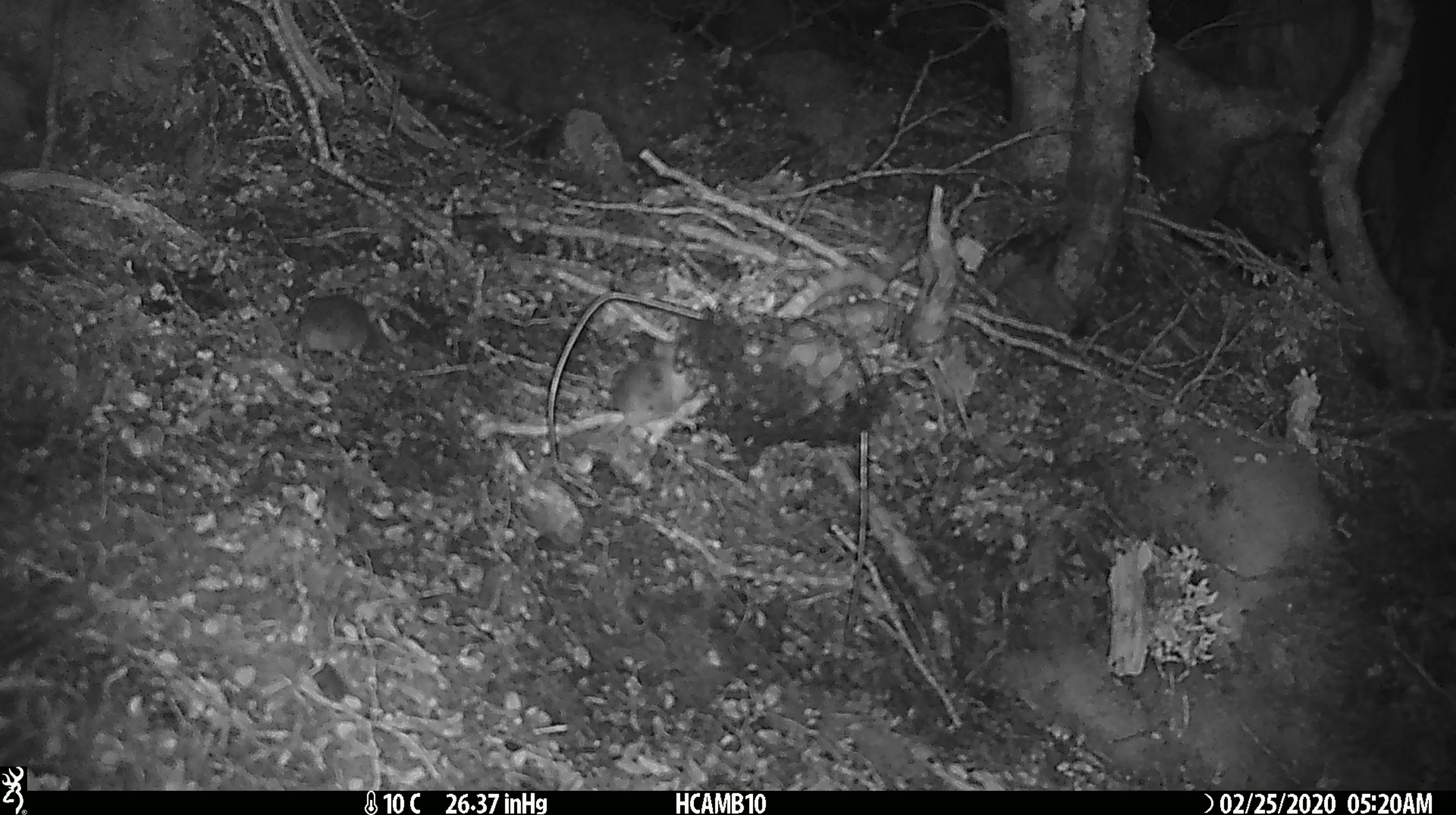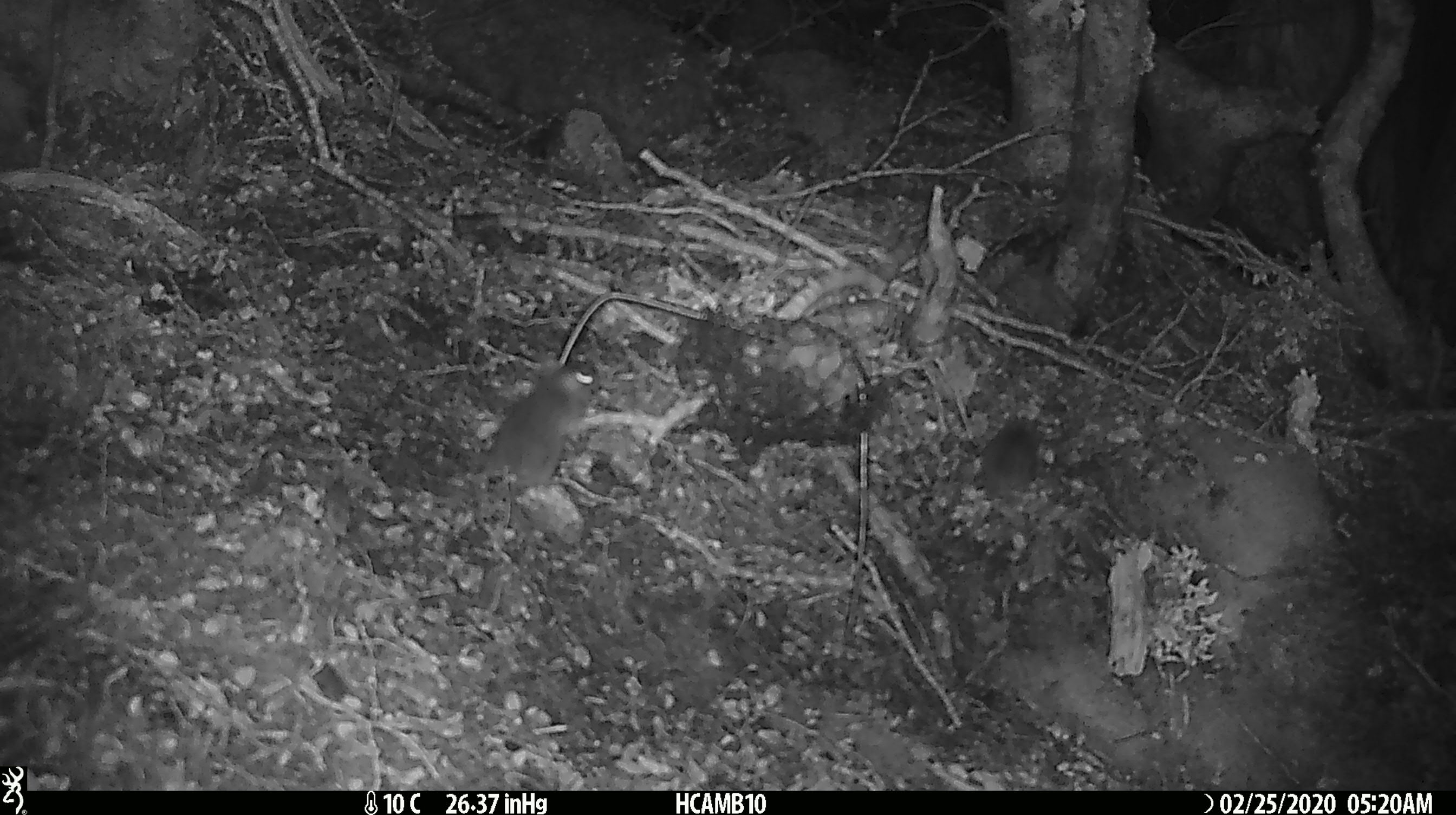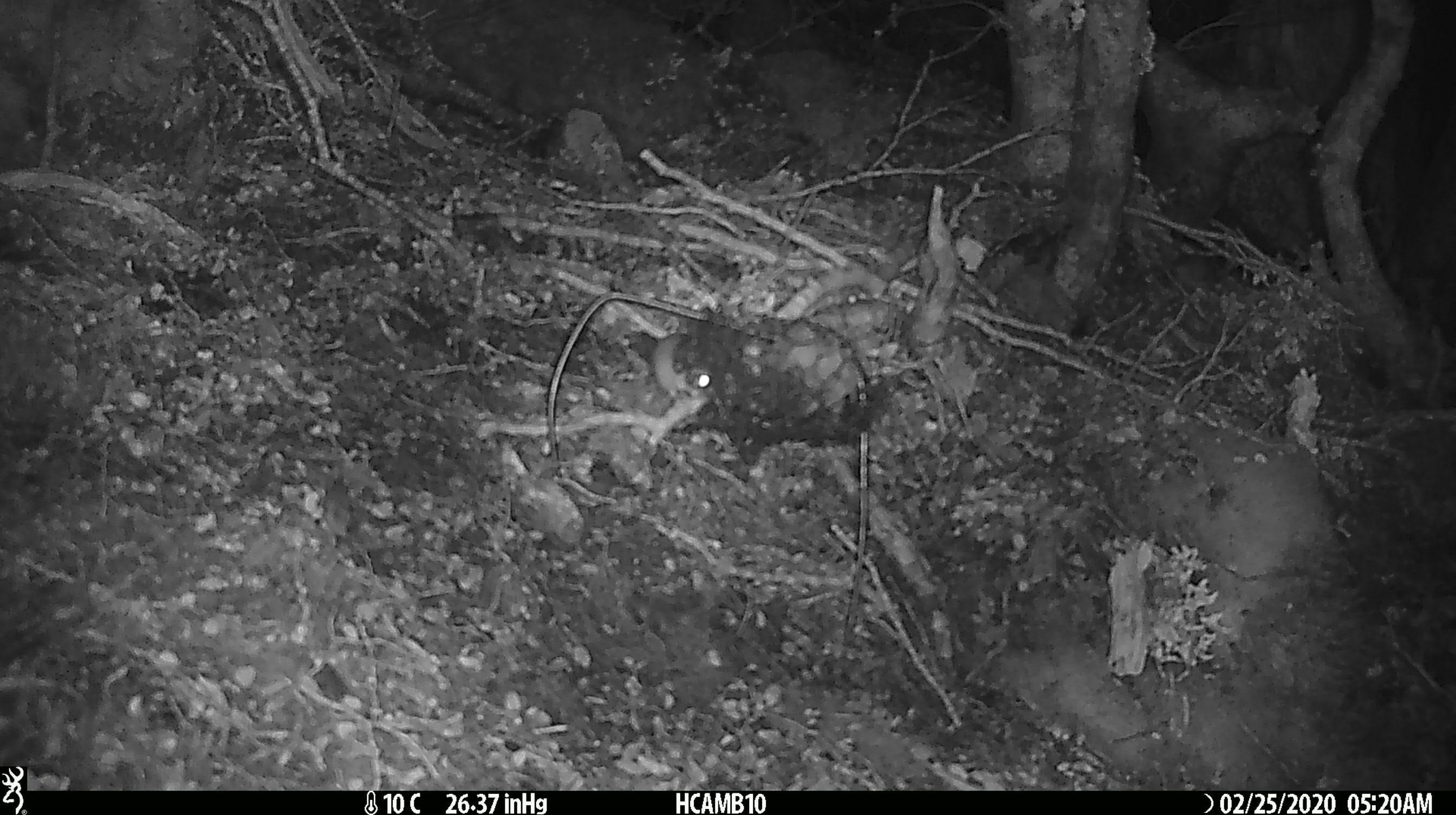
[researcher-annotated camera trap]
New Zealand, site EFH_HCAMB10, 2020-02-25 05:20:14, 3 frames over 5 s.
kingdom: Animalia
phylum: Chordata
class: Mammalia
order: Rodentia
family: Muridae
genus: Mus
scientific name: Mus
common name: mouse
Mouse (Mus).